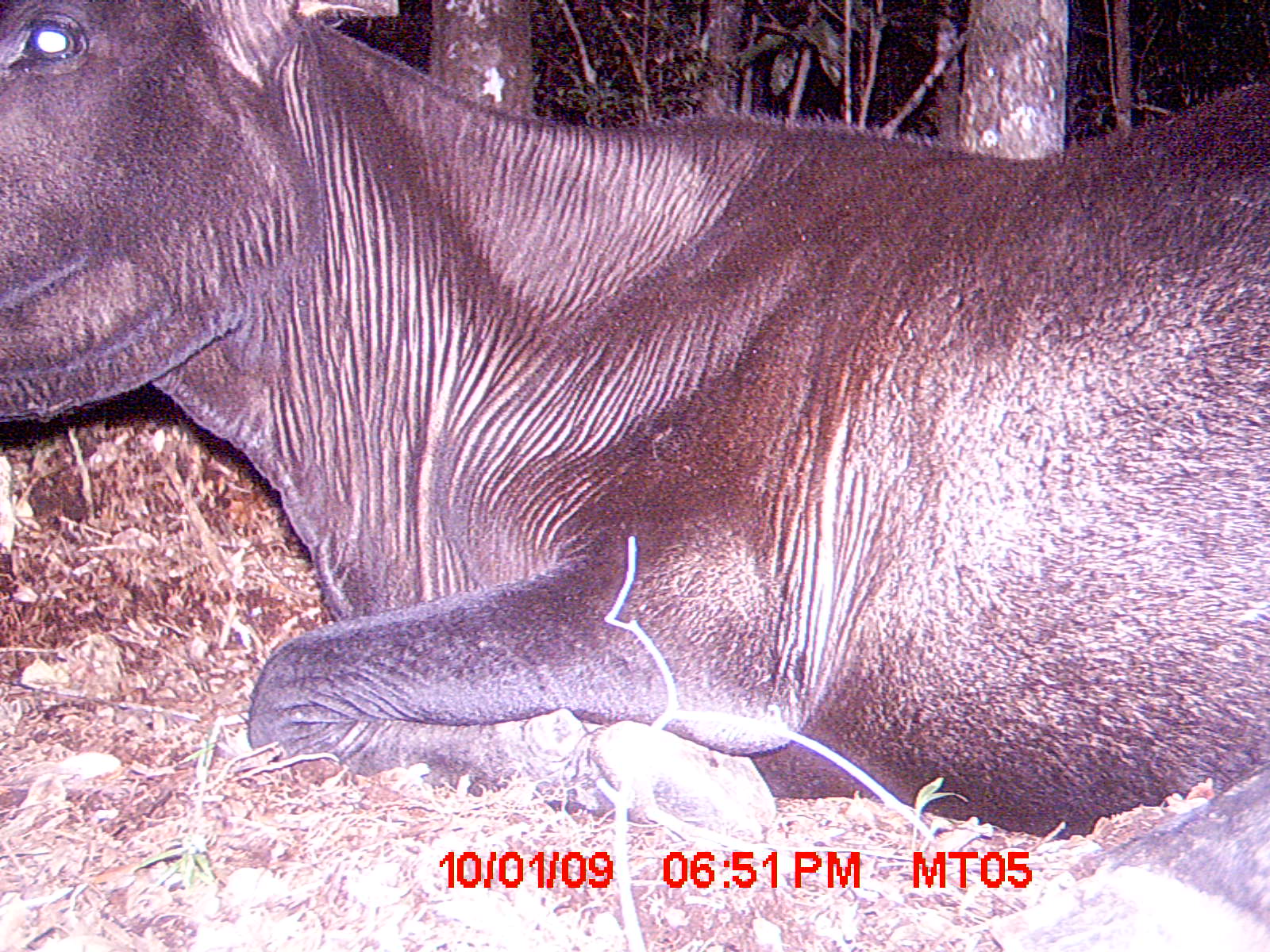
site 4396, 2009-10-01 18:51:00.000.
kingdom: Animalia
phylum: Chordata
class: Mammalia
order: Artiodactyla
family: Bovidae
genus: Bos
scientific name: Bos taurus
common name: domestic cattle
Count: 2.